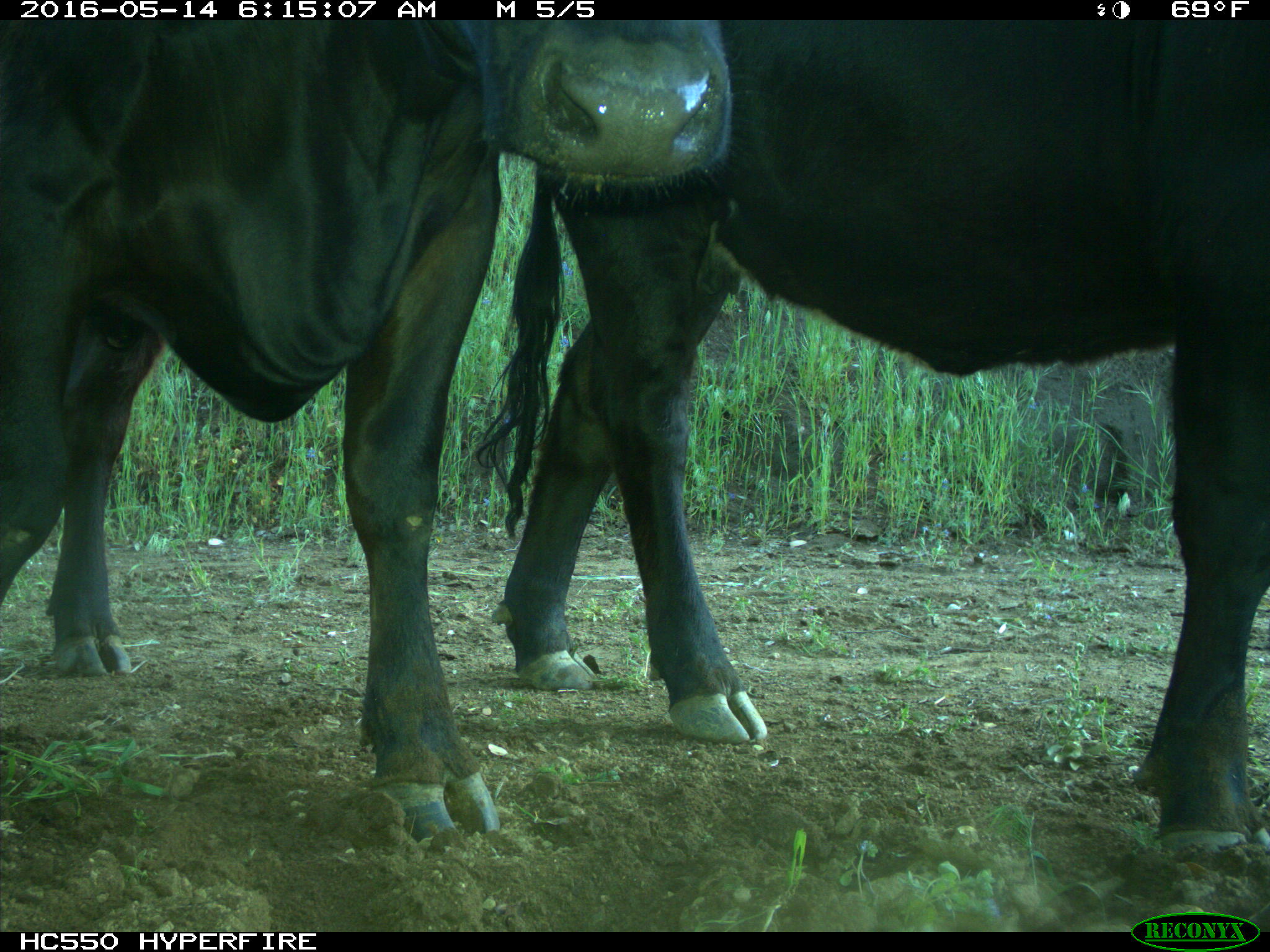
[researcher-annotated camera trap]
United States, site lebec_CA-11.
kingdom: Animalia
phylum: Chordata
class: Mammalia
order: Artiodactyla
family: Bovidae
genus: Bos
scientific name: Bos taurus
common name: domestic cow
Bos taurus (domestic cow).